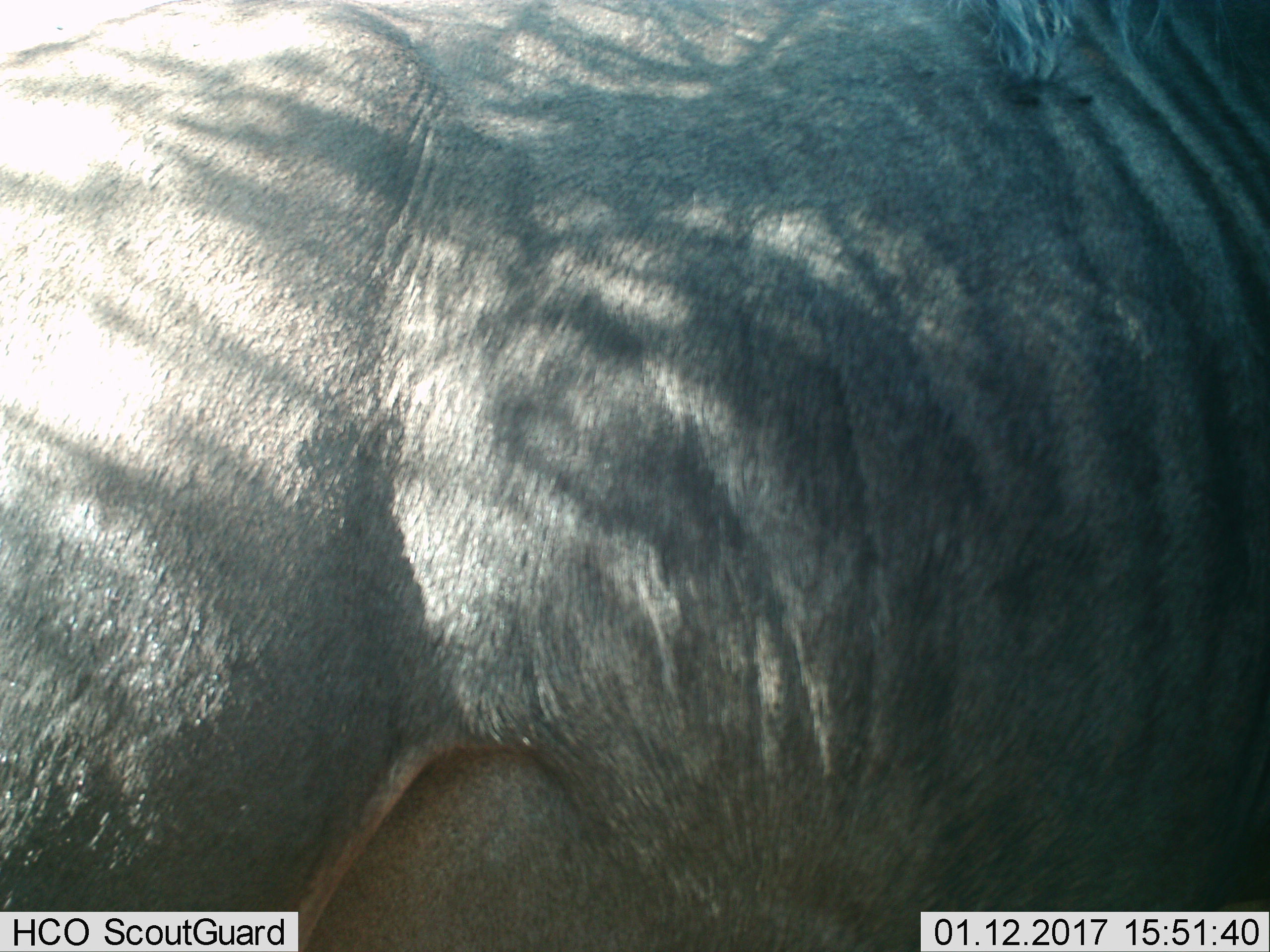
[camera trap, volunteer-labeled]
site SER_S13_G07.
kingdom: Animalia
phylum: Chordata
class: Mammalia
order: Artiodactyla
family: Bovidae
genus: Connochaetes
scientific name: Connochaetes taurinus taurinus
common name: blue wildebeest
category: wildebeestblue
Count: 1.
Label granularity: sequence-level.